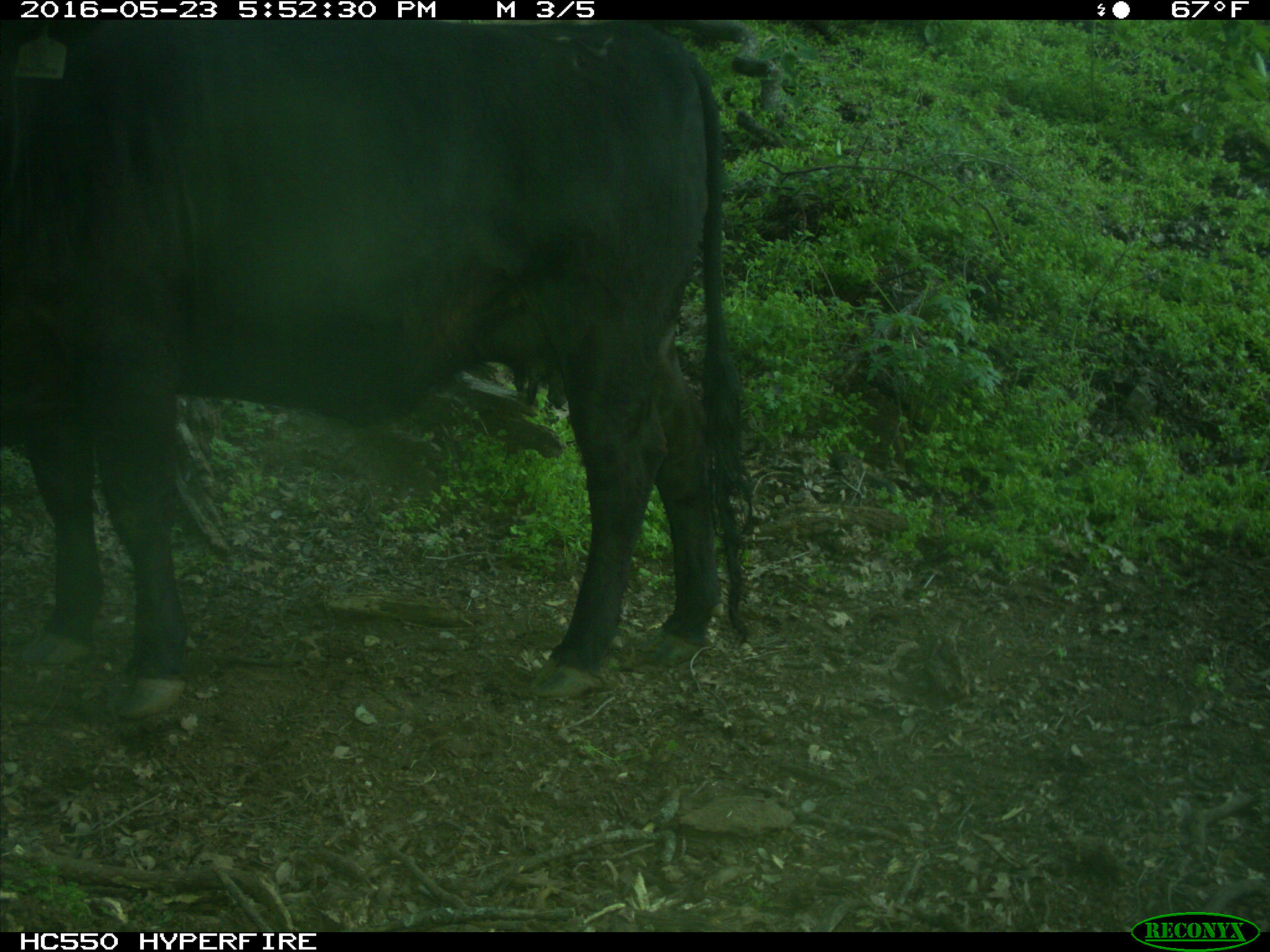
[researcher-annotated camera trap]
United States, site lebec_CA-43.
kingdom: Animalia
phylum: Chordata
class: Mammalia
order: Artiodactyla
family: Bovidae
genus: Bos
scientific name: Bos taurus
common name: domestic cow